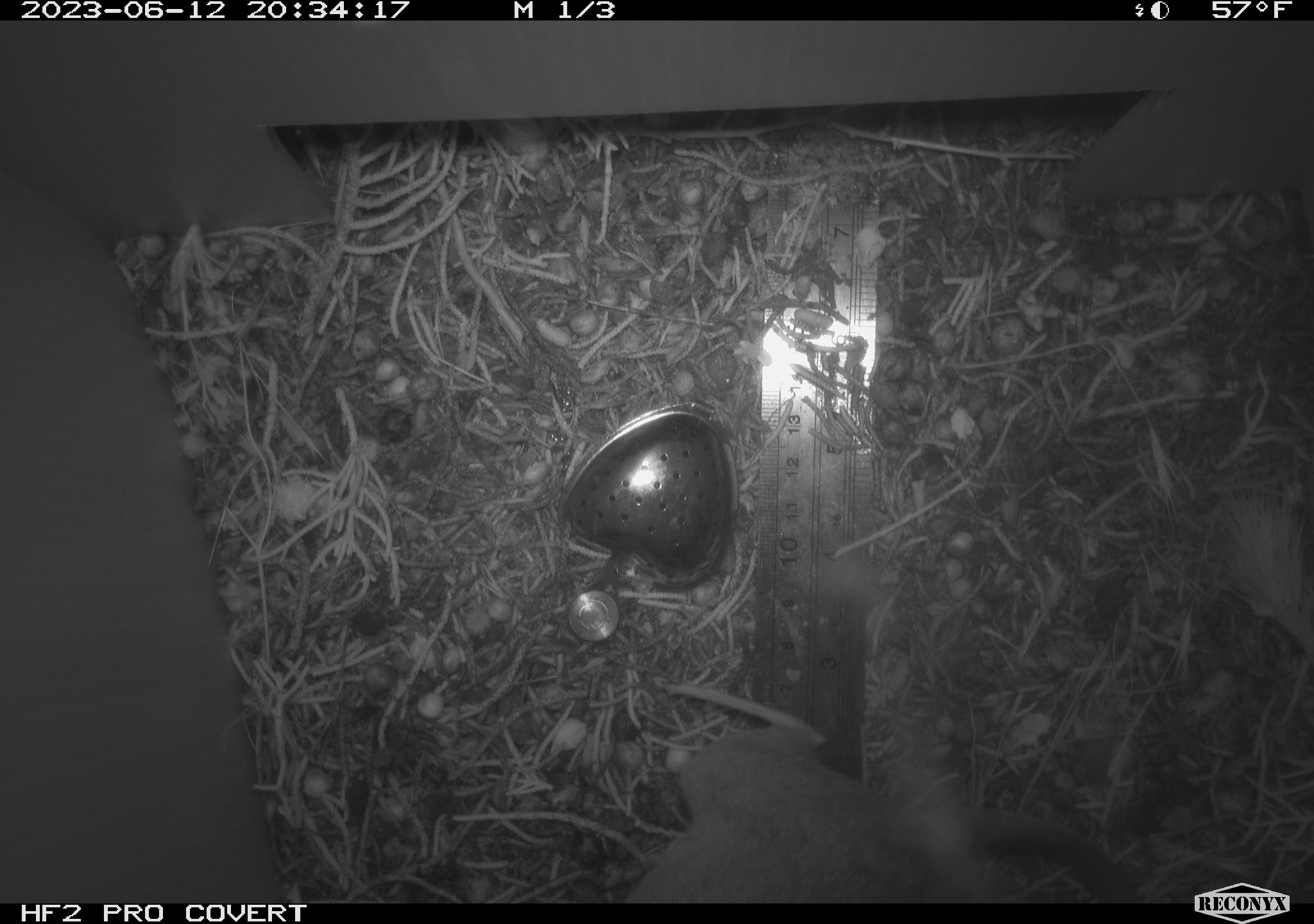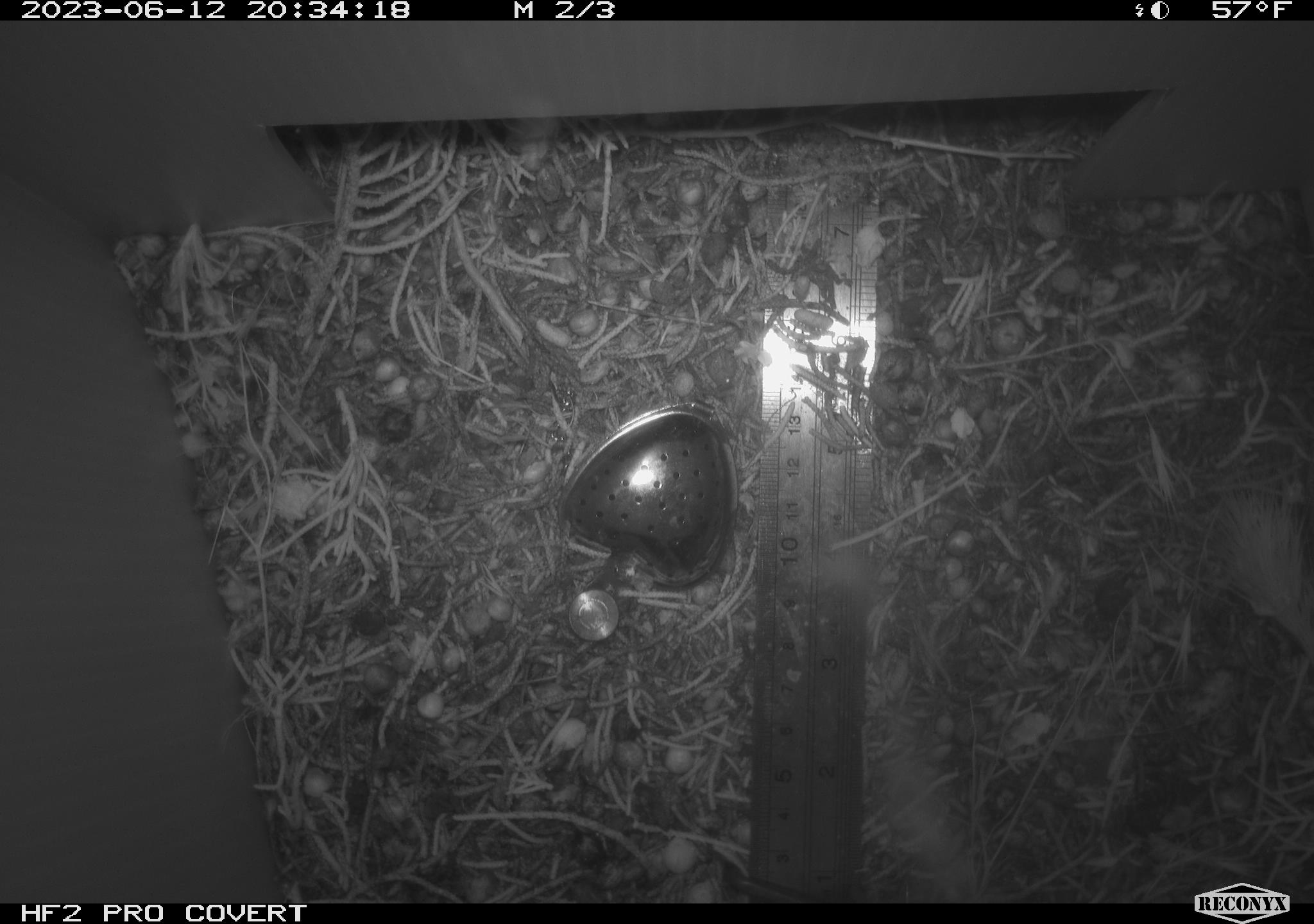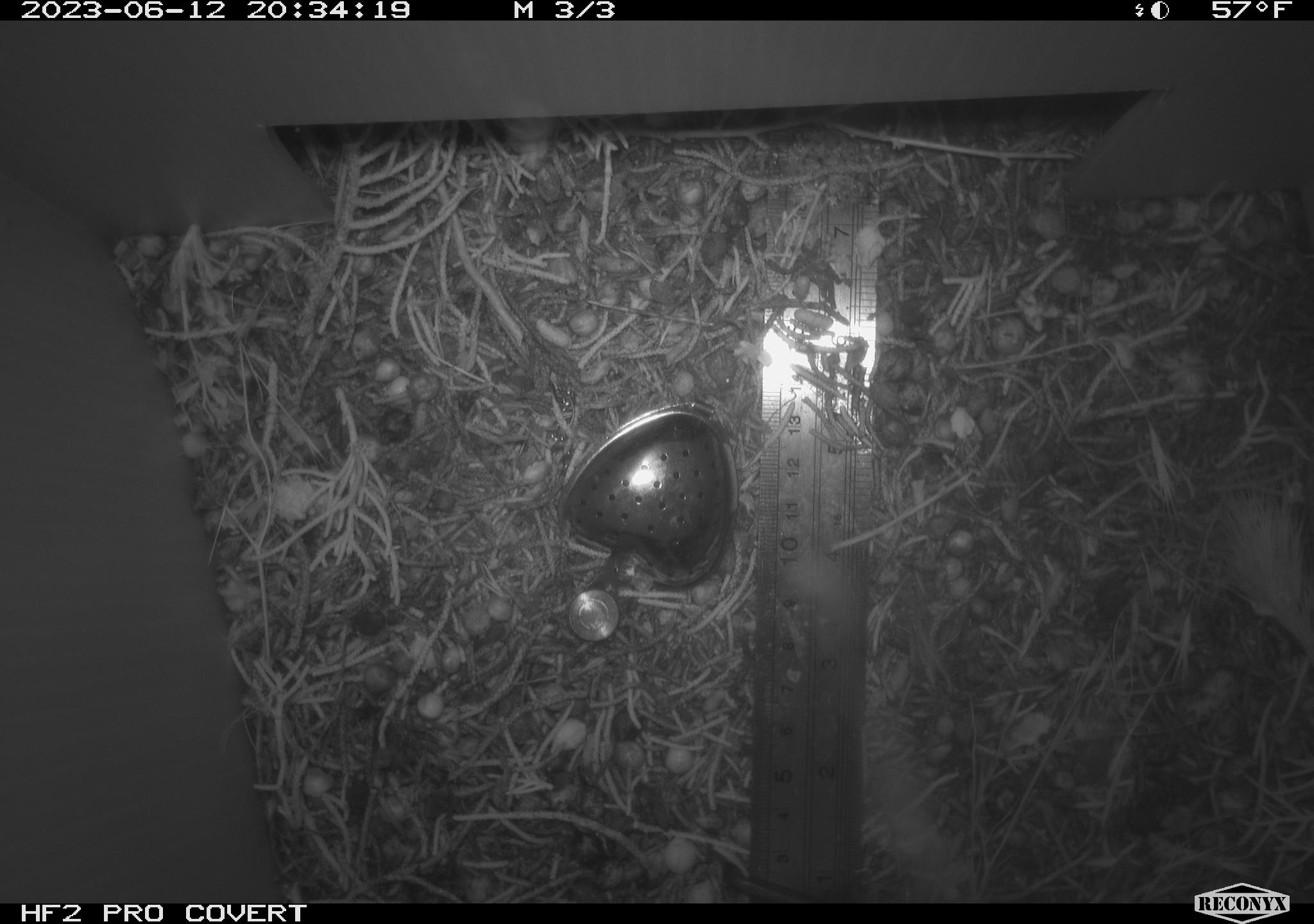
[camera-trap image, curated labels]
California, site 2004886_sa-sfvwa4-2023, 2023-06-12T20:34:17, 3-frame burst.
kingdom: Animalia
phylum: Chordata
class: Mammalia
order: Rodentia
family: Cricetidae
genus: Neotoma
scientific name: Neotoma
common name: pack rat or woodrat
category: neotoma species